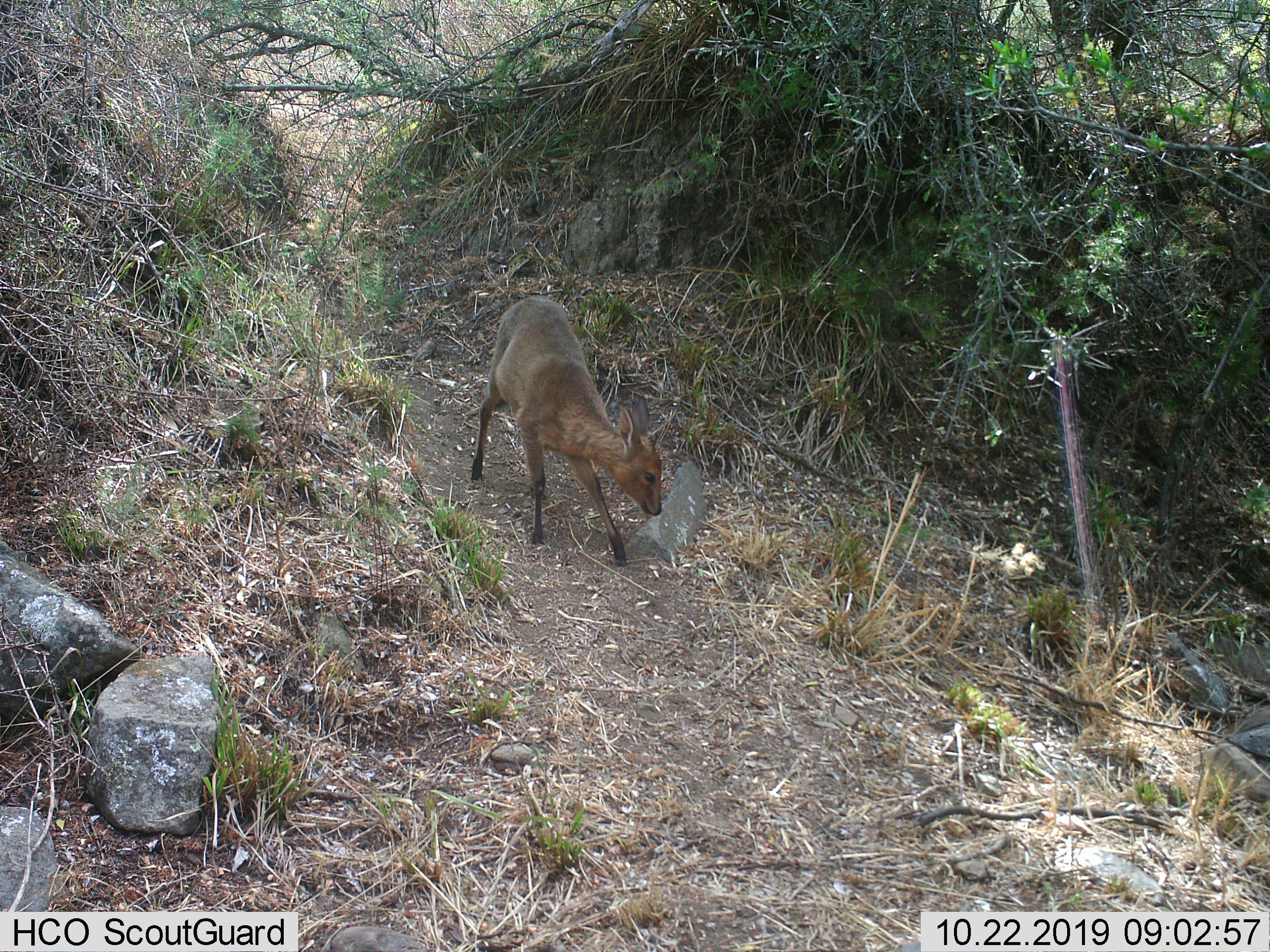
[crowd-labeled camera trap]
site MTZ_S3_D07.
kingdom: Animalia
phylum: Chordata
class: Mammalia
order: Artiodactyla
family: Bovidae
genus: Sylvicapra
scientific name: Sylvicapra grimmia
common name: common duiker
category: duikercommongrey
Duikercommongrey (common duiker) (Sylvicapra grimmia), count 1. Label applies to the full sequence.